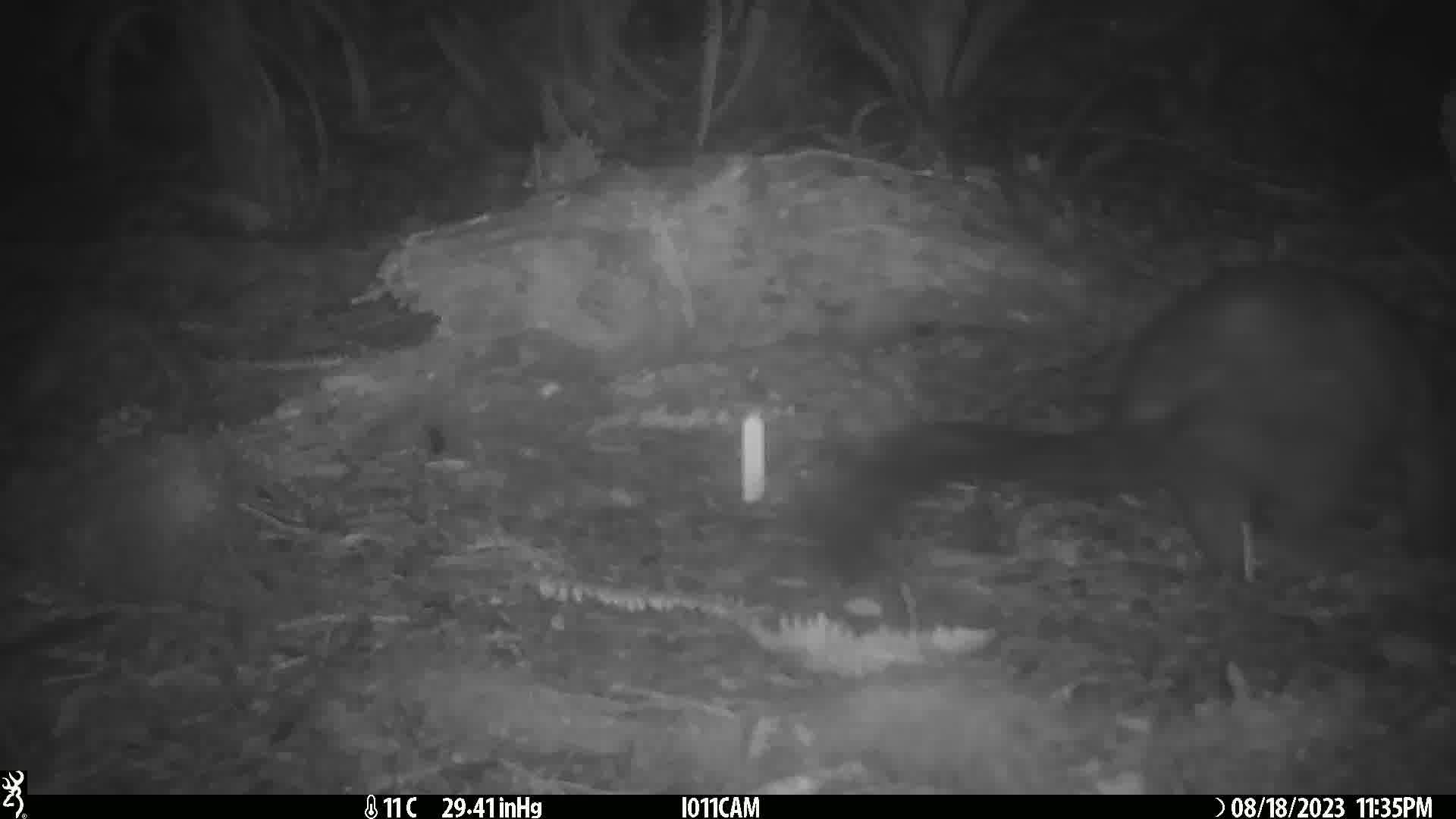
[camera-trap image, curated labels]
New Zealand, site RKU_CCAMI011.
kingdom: Animalia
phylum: Chordata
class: Mammalia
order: Diprotodontia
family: Phalangeridae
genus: Trichosurus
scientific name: Trichosurus vulpecula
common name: common brushtail possum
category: possum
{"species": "possum (common brushtail possum) (Trichosurus vulpecula)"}